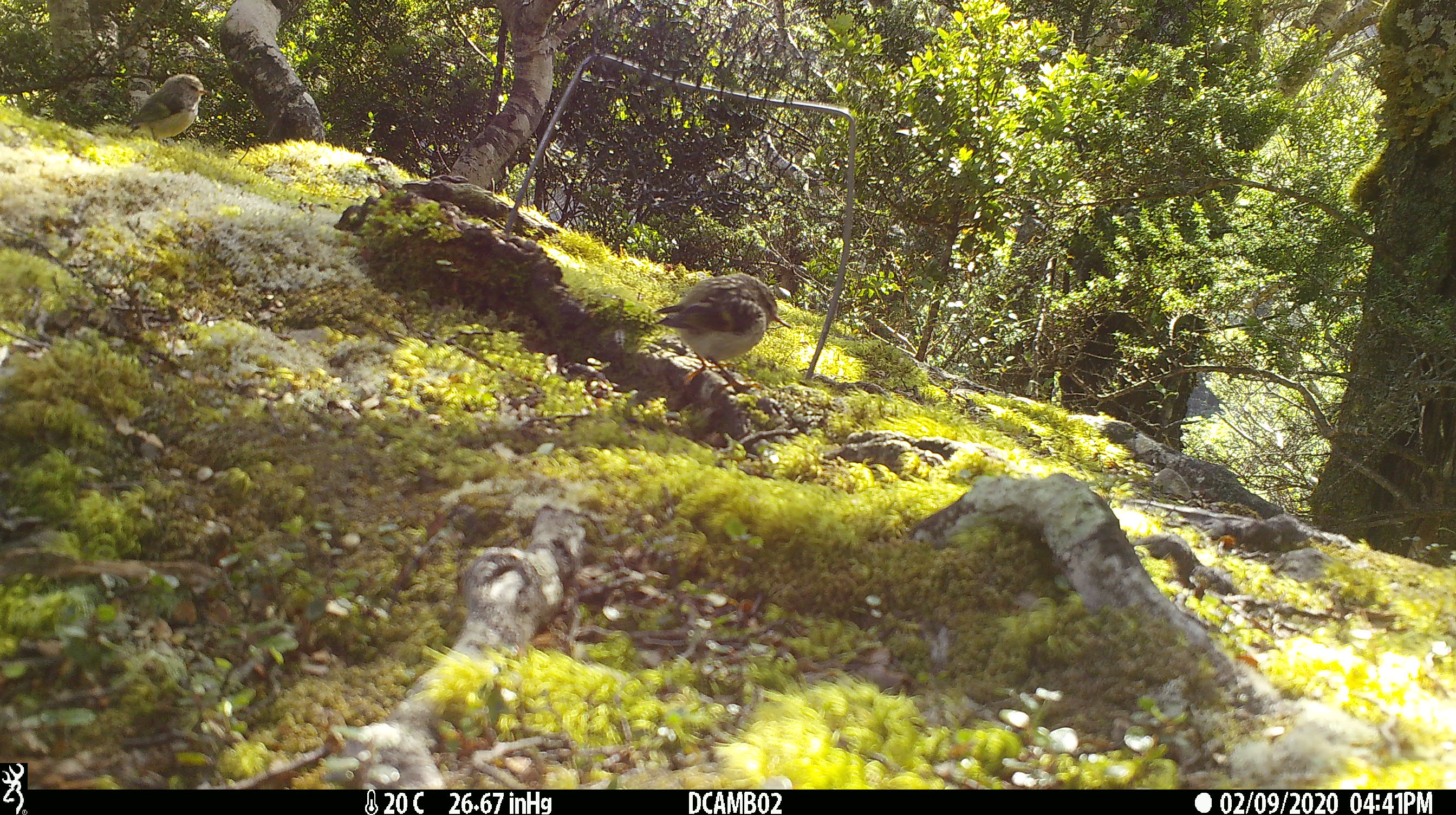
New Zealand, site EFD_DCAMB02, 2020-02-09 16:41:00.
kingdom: Animalia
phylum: Chordata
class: Aves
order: Passeriformes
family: Acanthisittidae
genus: Acanthisitta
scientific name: Acanthisitta chloris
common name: rifleman